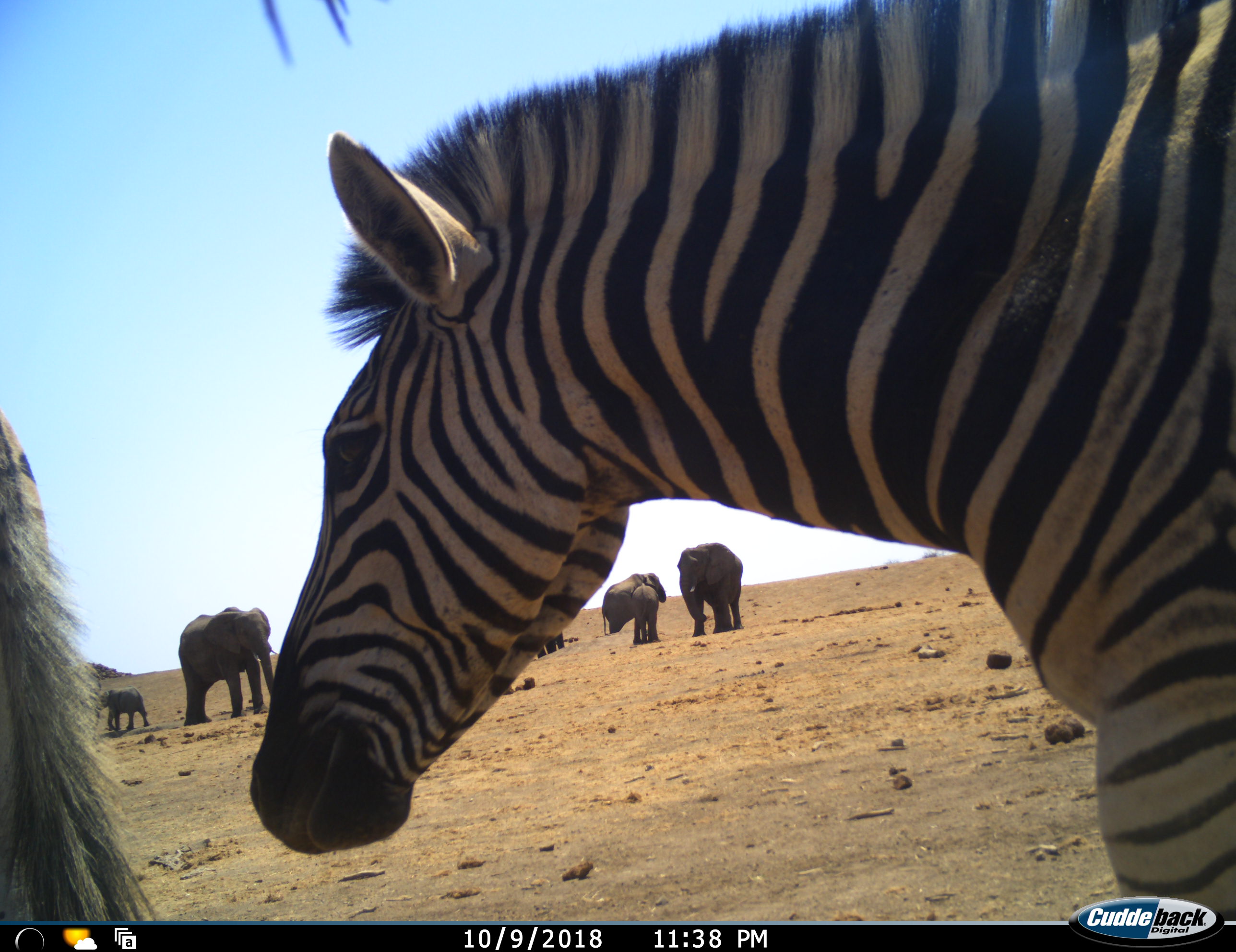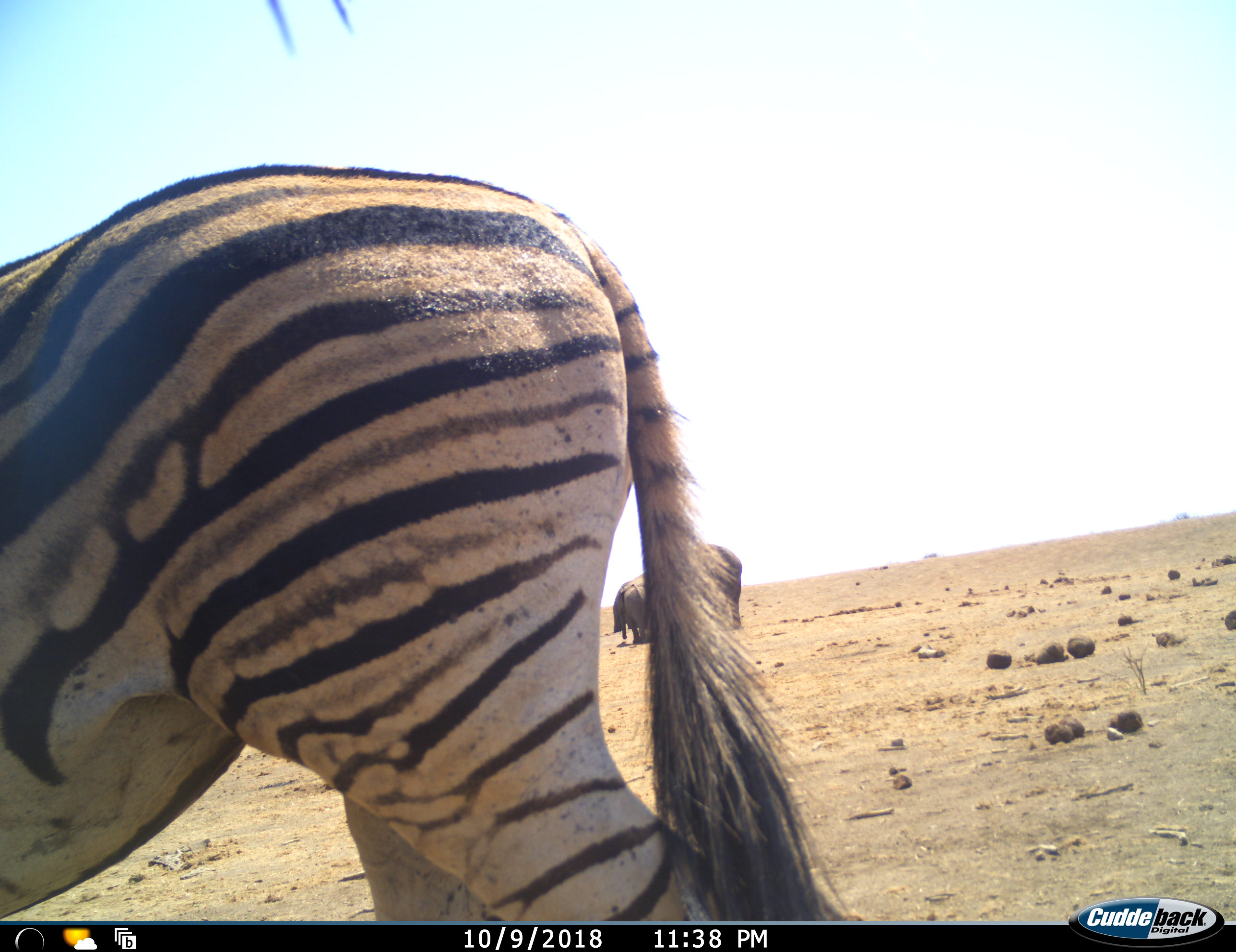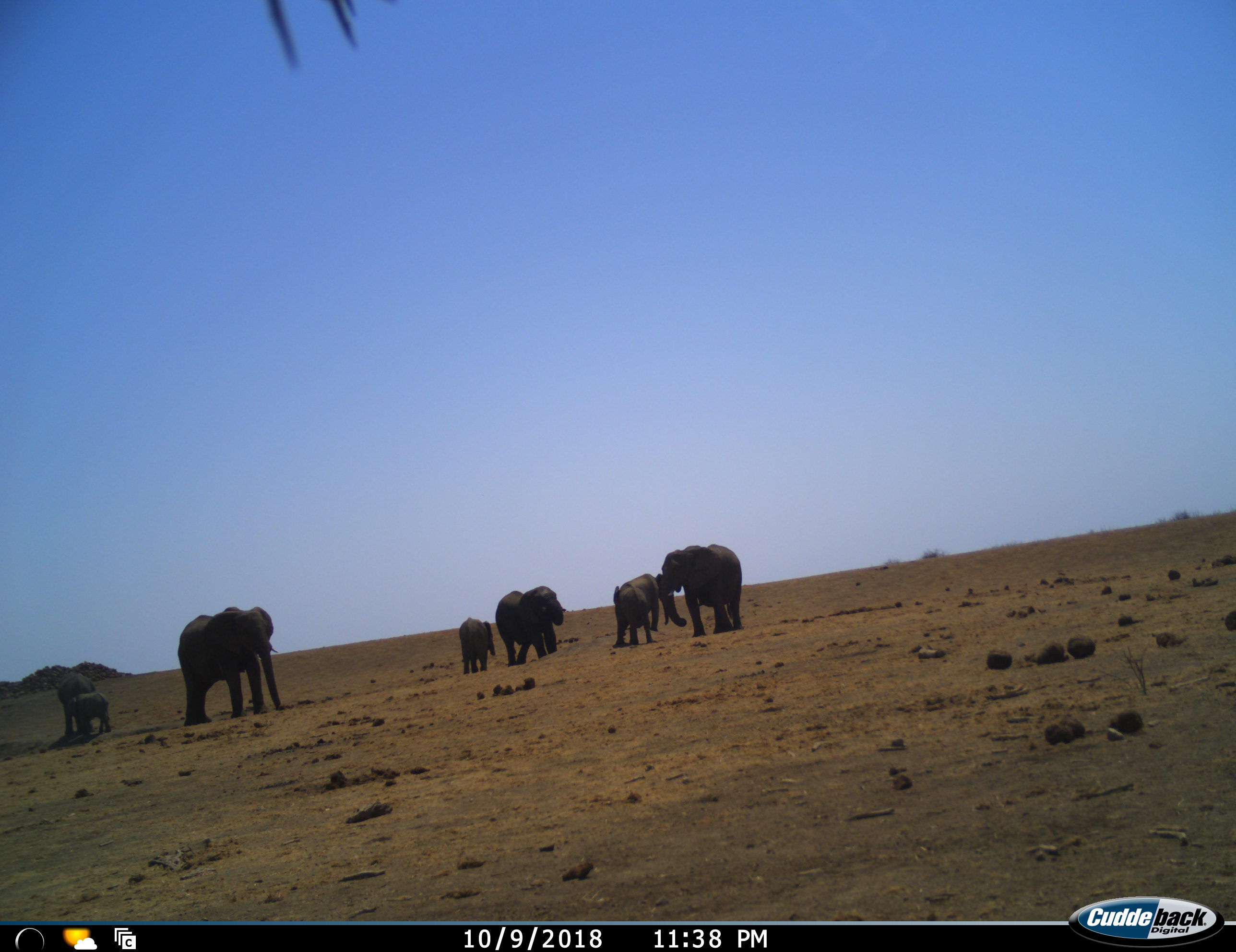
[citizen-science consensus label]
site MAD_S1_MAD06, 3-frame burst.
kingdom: Animalia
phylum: Chordata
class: Mammalia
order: Proboscidea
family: Elephantidae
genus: Loxodonta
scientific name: Loxodonta africana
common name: african bush elephant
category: elephant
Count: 7.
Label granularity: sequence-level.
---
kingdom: Animalia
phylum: Chordata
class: Mammalia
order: Perissodactyla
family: Equidae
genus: Equus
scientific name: Equus quagga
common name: plains zebra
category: zebraplains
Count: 2.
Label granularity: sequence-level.